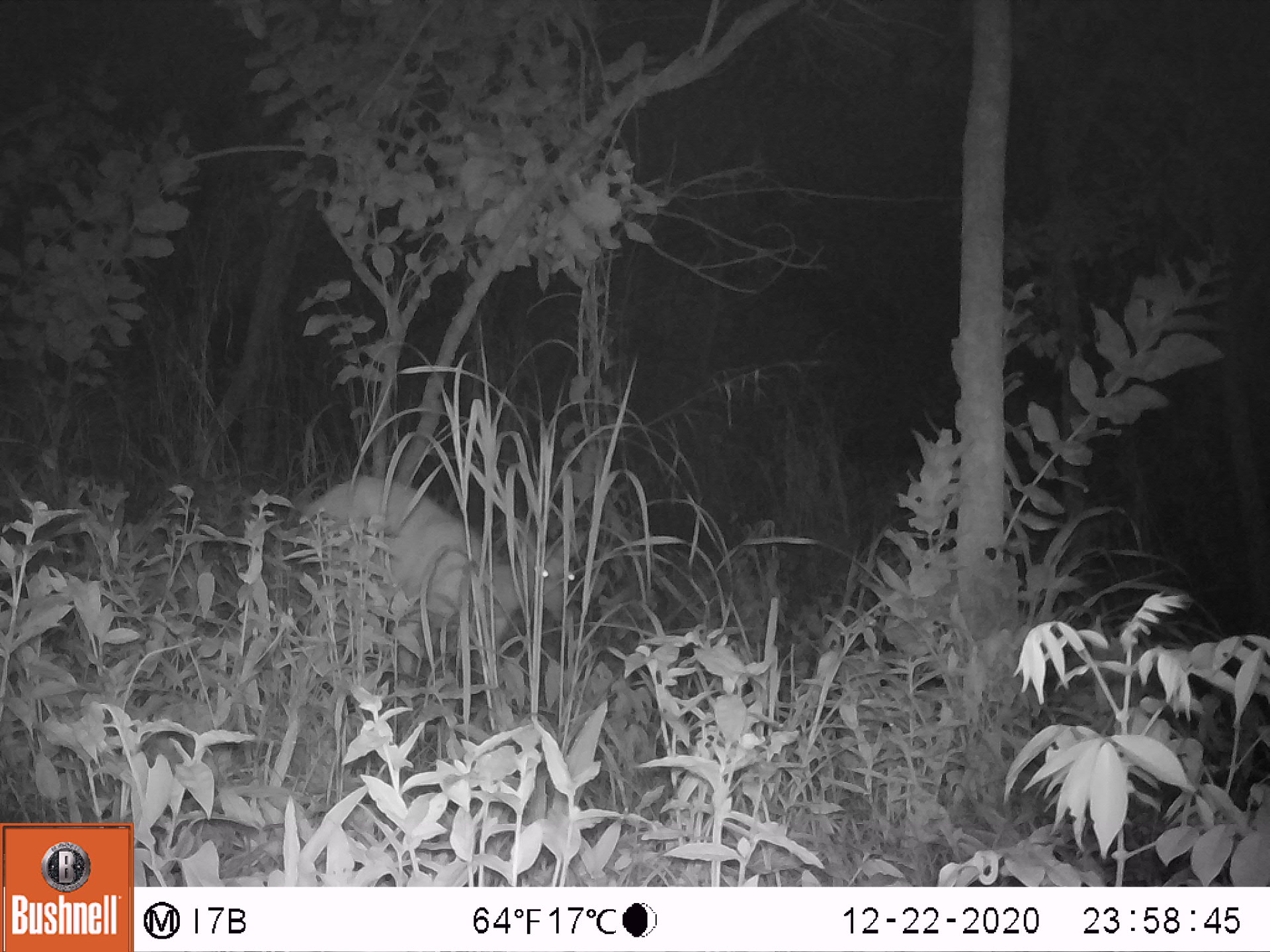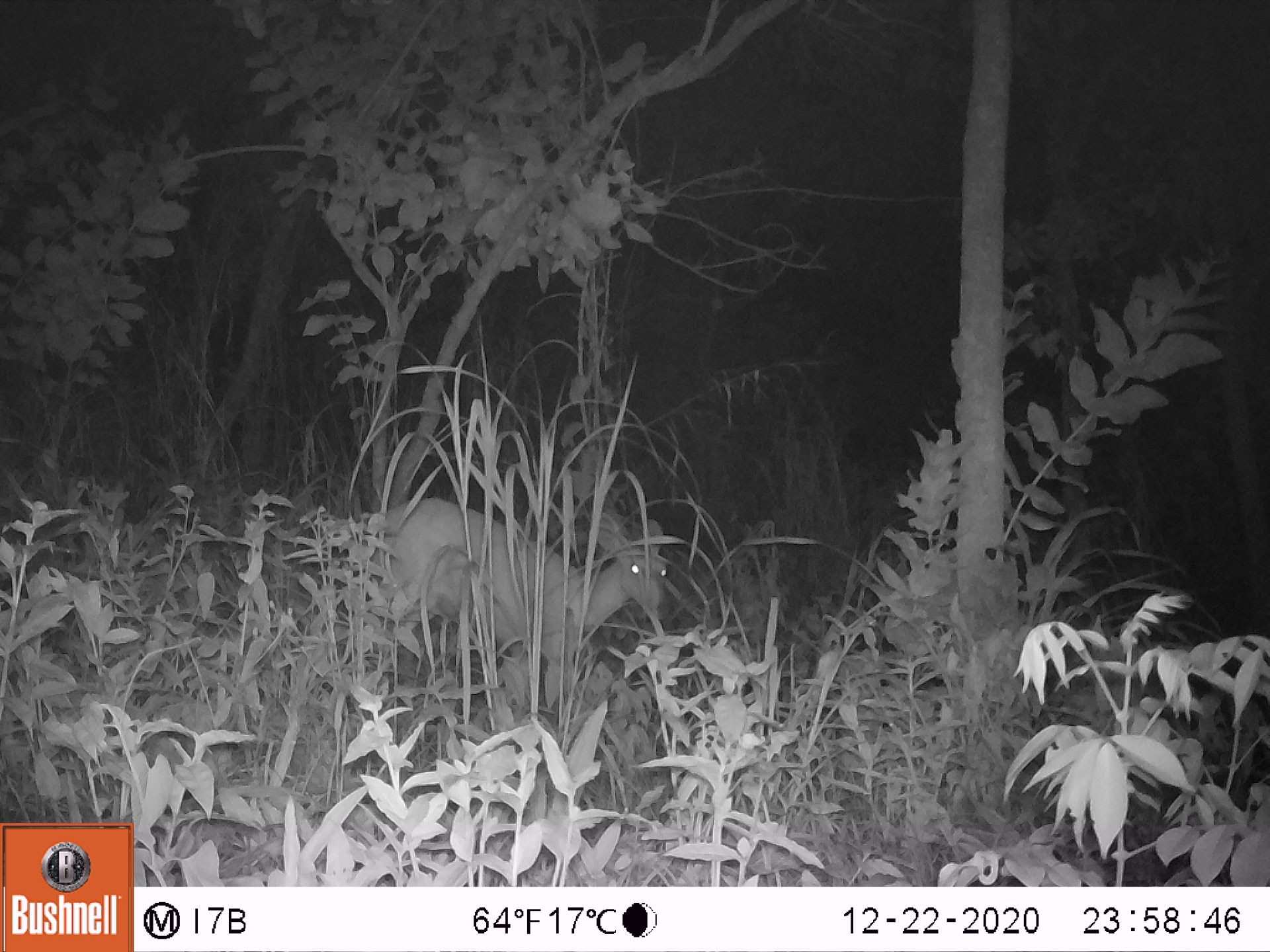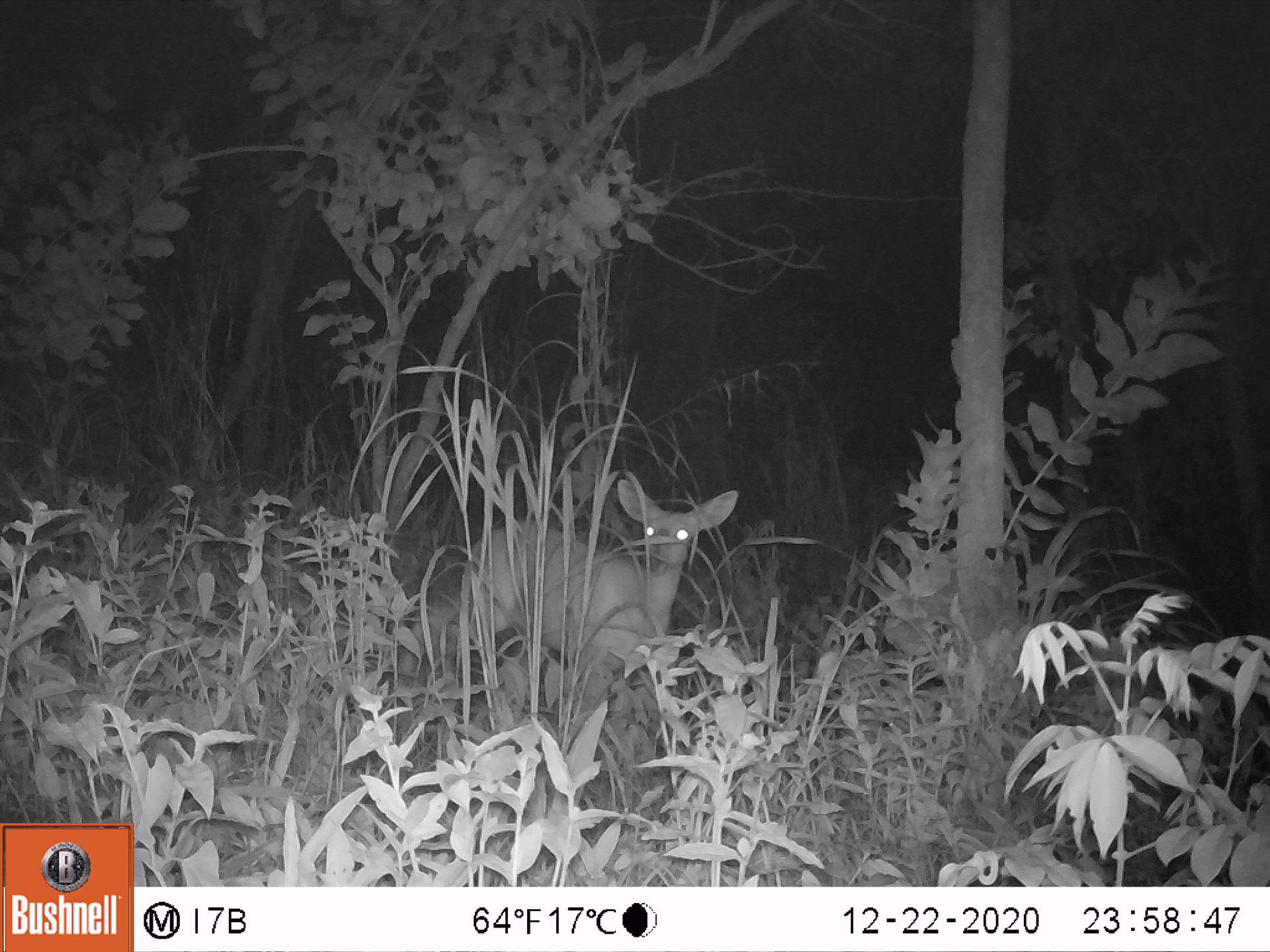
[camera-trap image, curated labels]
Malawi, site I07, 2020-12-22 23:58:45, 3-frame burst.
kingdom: Animalia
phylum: Chordata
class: Mammalia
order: Artiodactyla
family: Bovidae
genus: Tragelaphus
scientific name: Tragelaphus sylvaticus sylvaticus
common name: cape bushbuck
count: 1